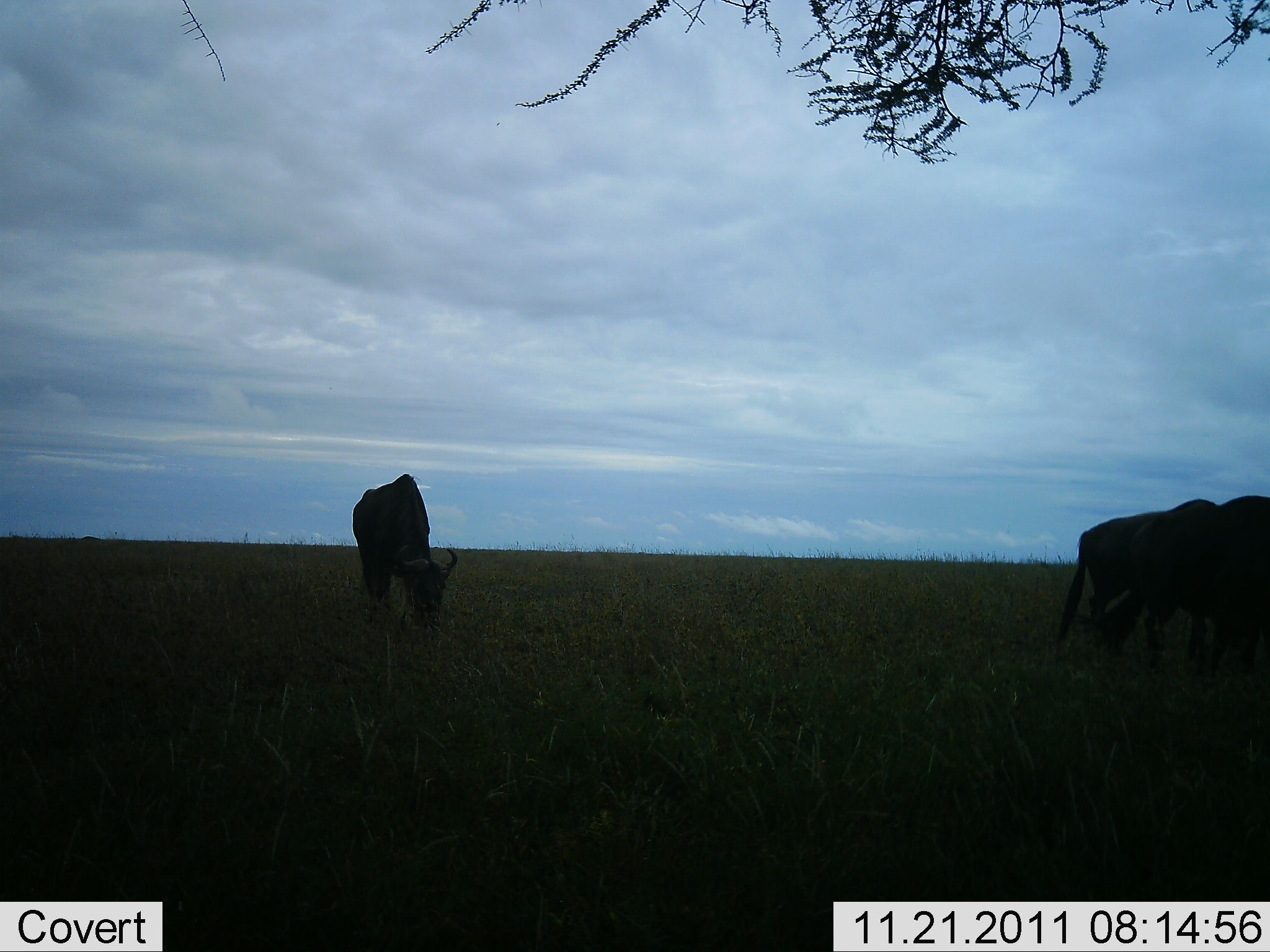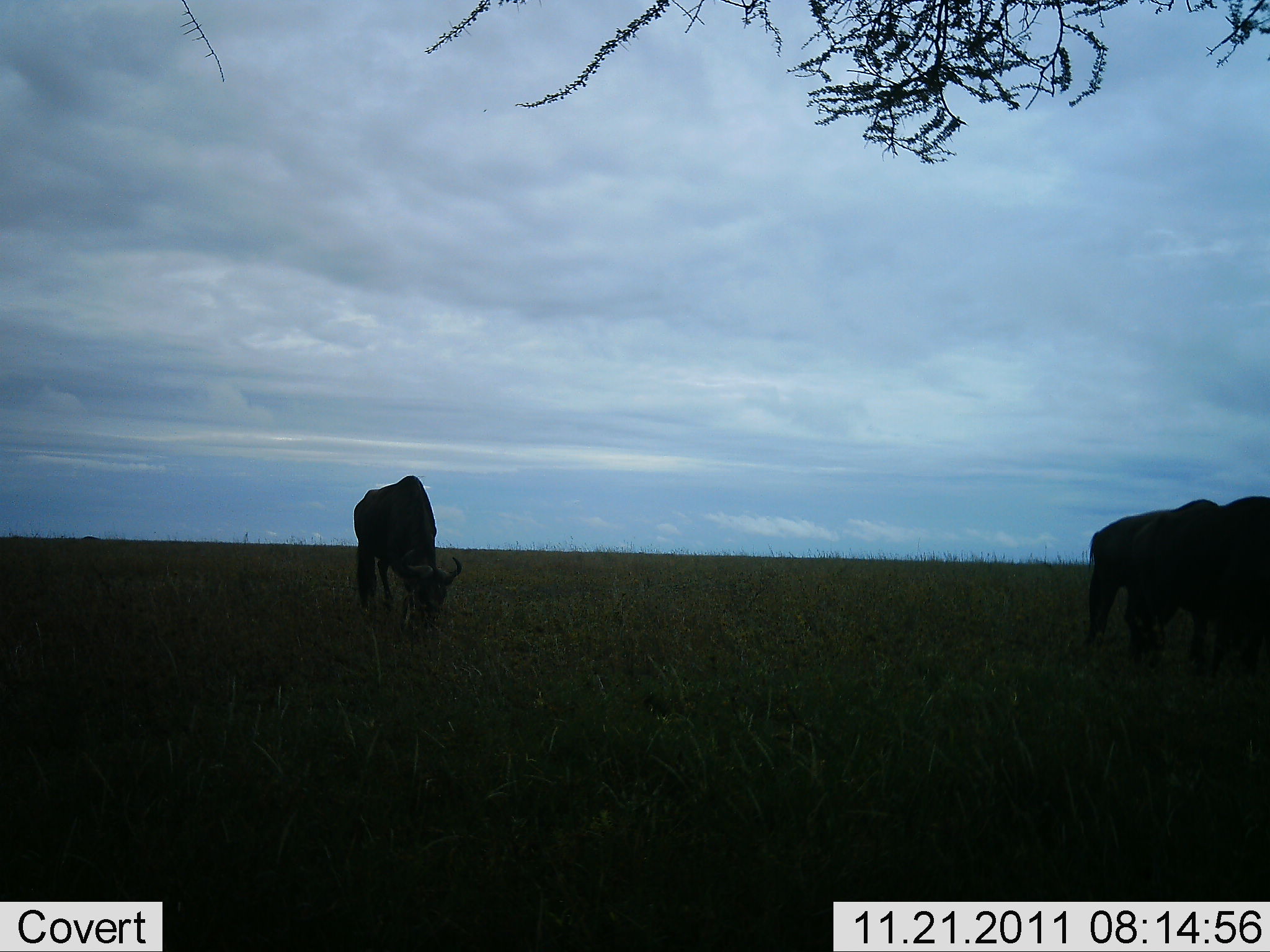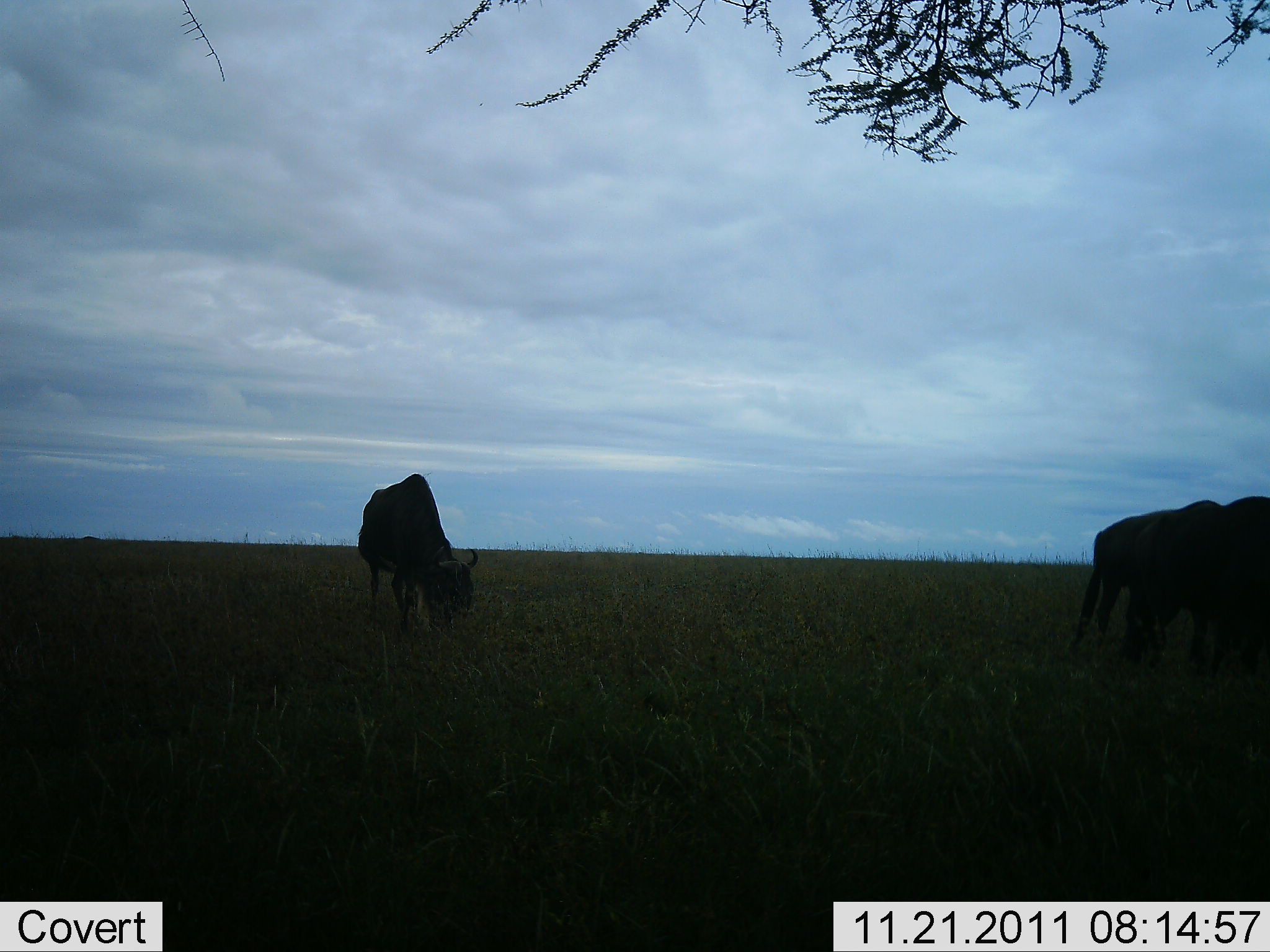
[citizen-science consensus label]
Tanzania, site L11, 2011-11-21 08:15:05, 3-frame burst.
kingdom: Animalia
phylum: Chordata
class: Mammalia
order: Artiodactyla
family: Bovidae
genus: Connochaetes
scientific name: Connochaetes taurinus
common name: blue wildebeest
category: wildebeest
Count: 3.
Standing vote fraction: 18%.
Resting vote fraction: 0%.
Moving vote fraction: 0%.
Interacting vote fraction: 0%.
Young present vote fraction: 0%.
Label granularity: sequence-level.